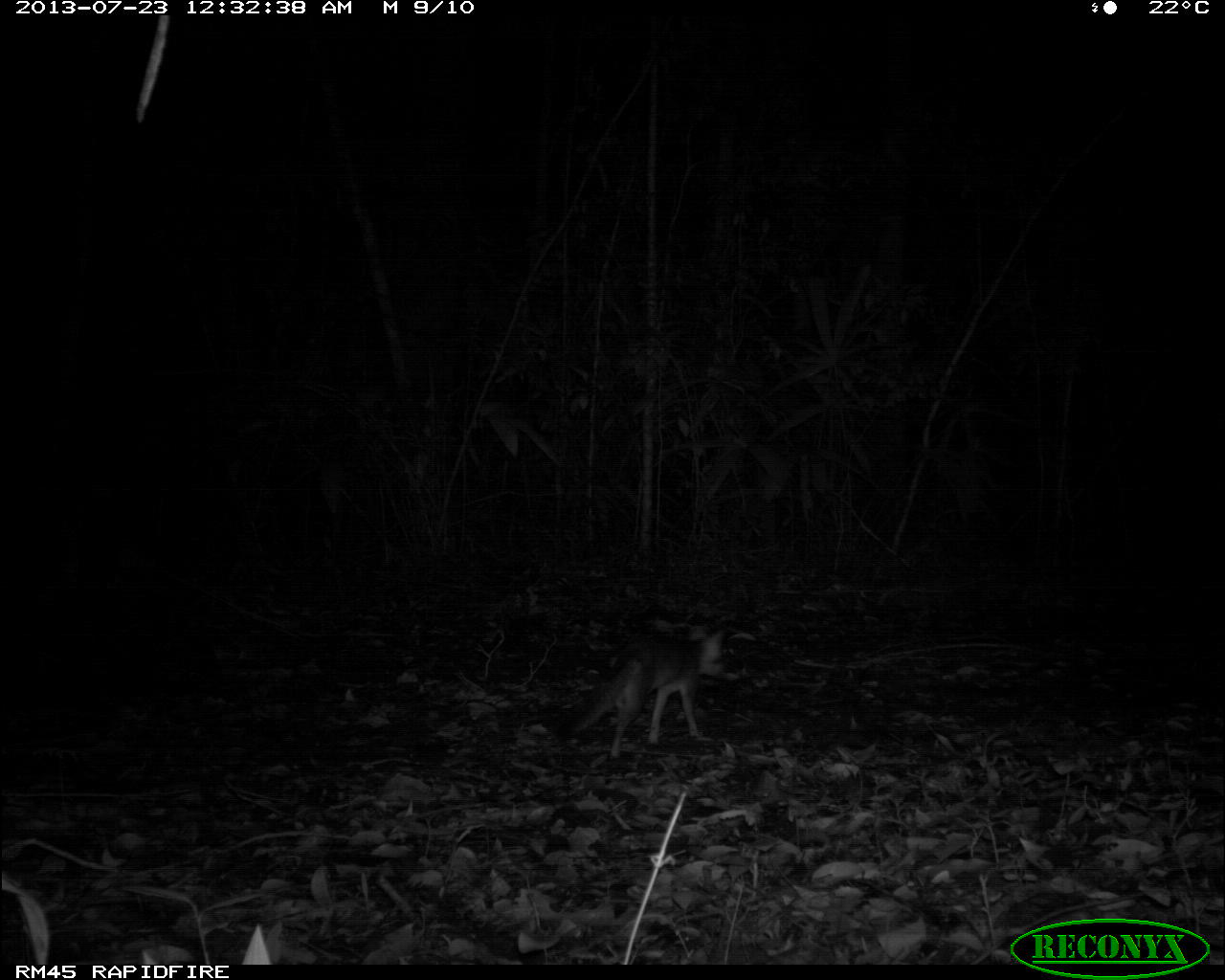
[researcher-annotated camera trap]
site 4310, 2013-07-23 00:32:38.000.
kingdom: Animalia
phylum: Chordata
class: Mammalia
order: Carnivora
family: Canidae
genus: Urocyon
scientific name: Urocyon cinereoargenteus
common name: gray fox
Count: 1.